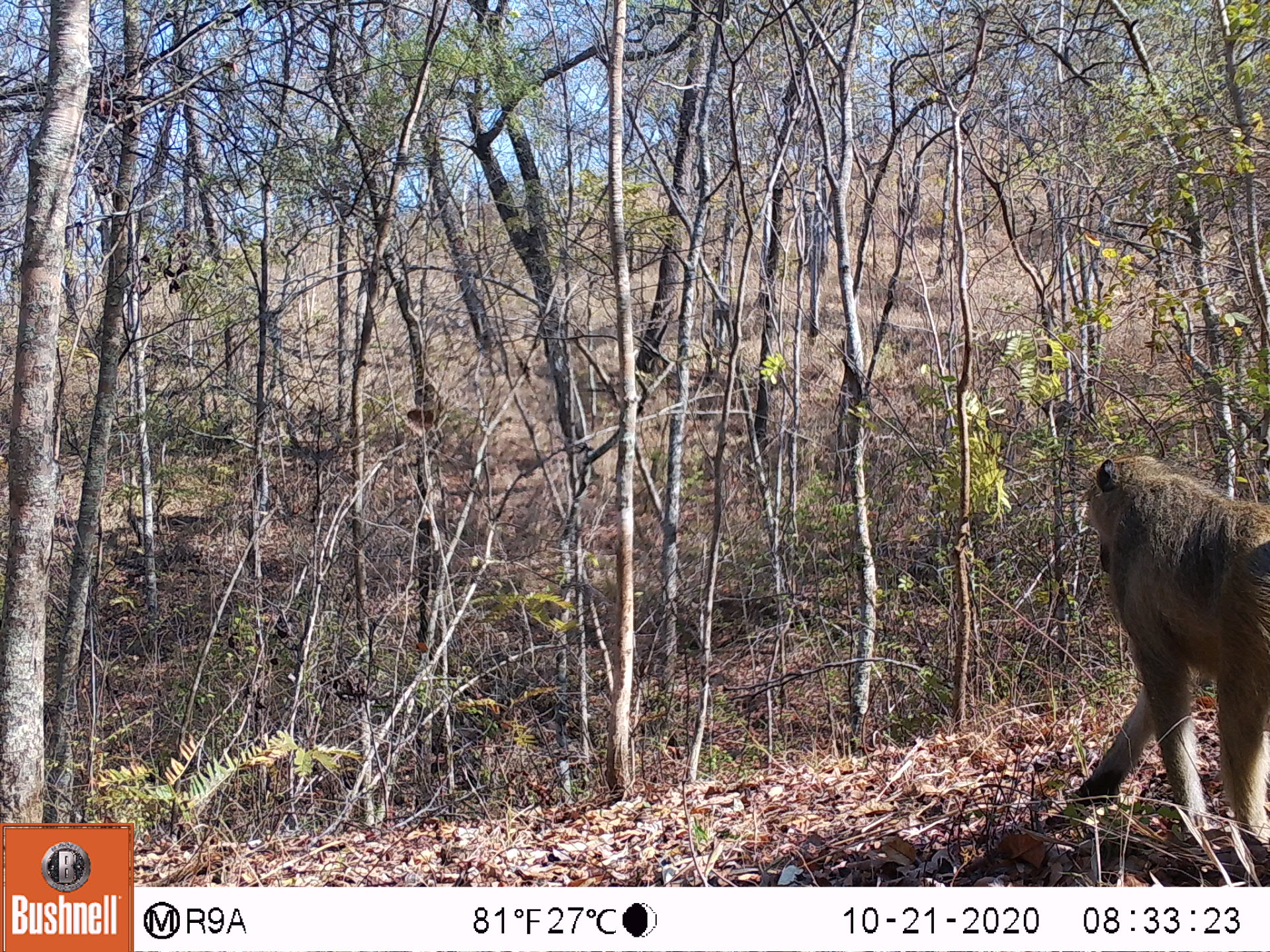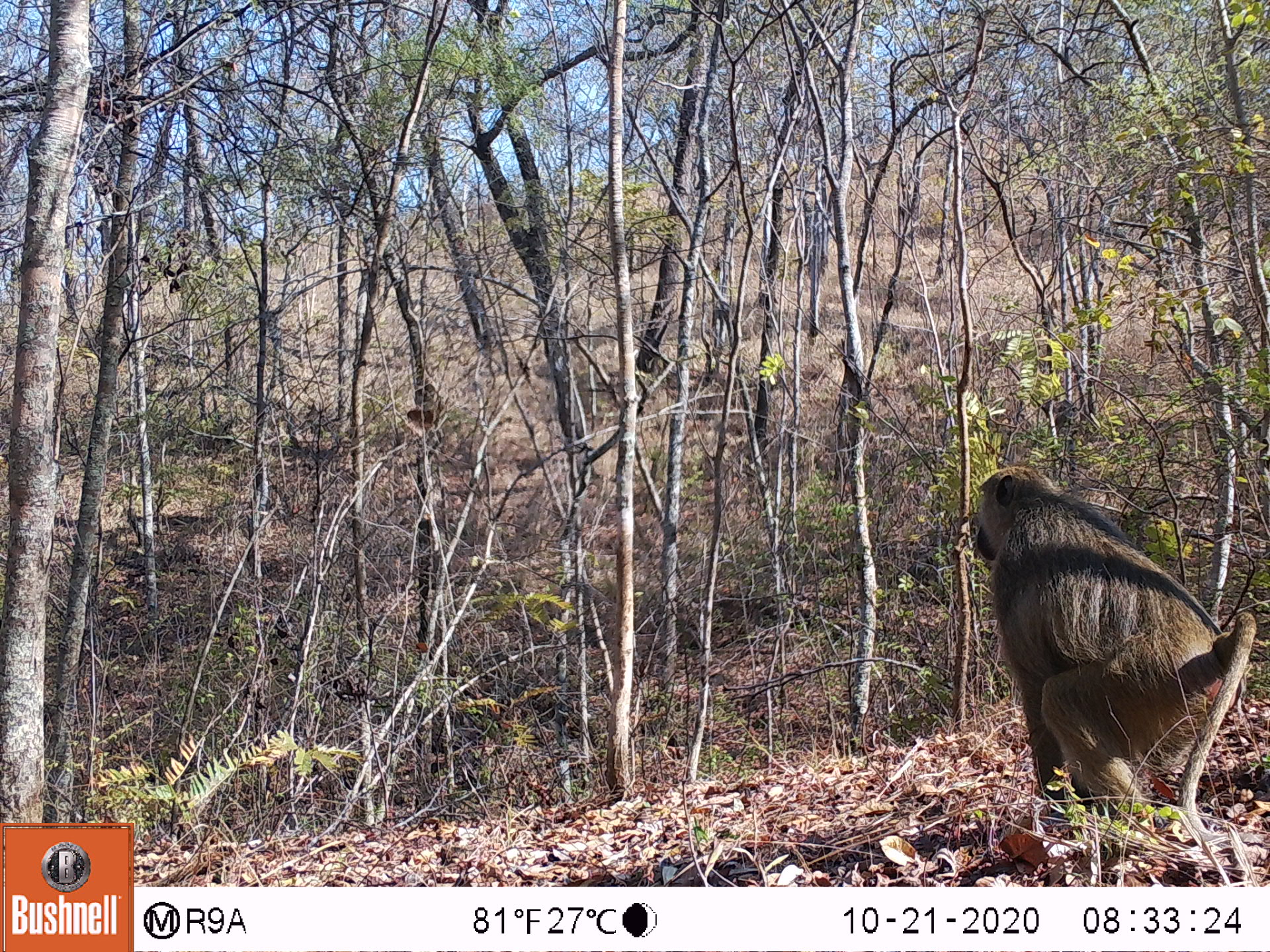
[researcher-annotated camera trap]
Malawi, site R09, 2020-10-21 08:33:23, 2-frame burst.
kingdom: Animalia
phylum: Chordata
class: Mammalia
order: Primates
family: Cercopithecidae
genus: Papio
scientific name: Papio cynocephalus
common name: yellow baboon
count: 1